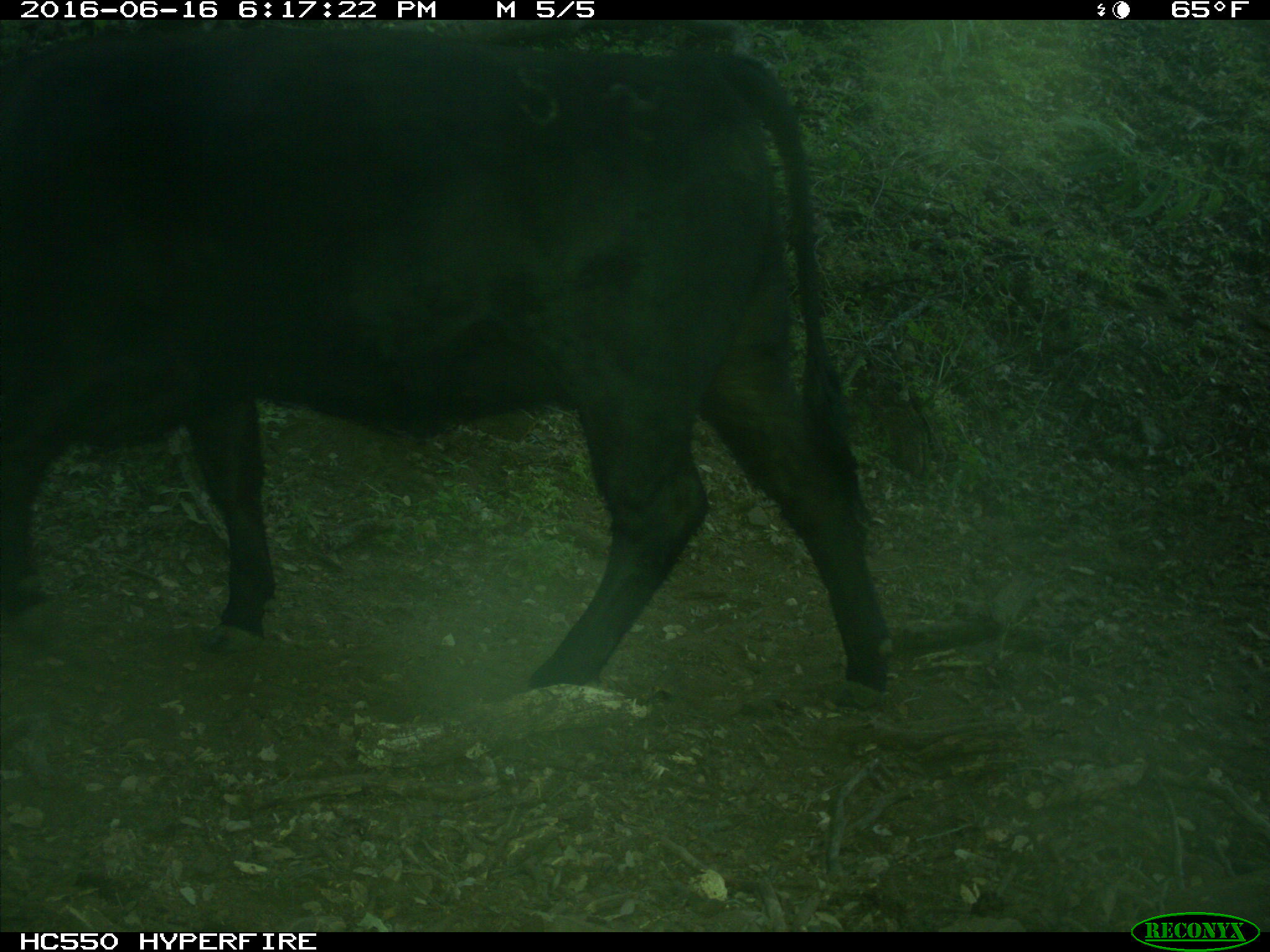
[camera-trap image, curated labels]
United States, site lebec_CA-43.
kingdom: Animalia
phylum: Chordata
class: Mammalia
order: Artiodactyla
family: Bovidae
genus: Bos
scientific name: Bos taurus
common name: domestic cow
Bos taurus (domestic cow).